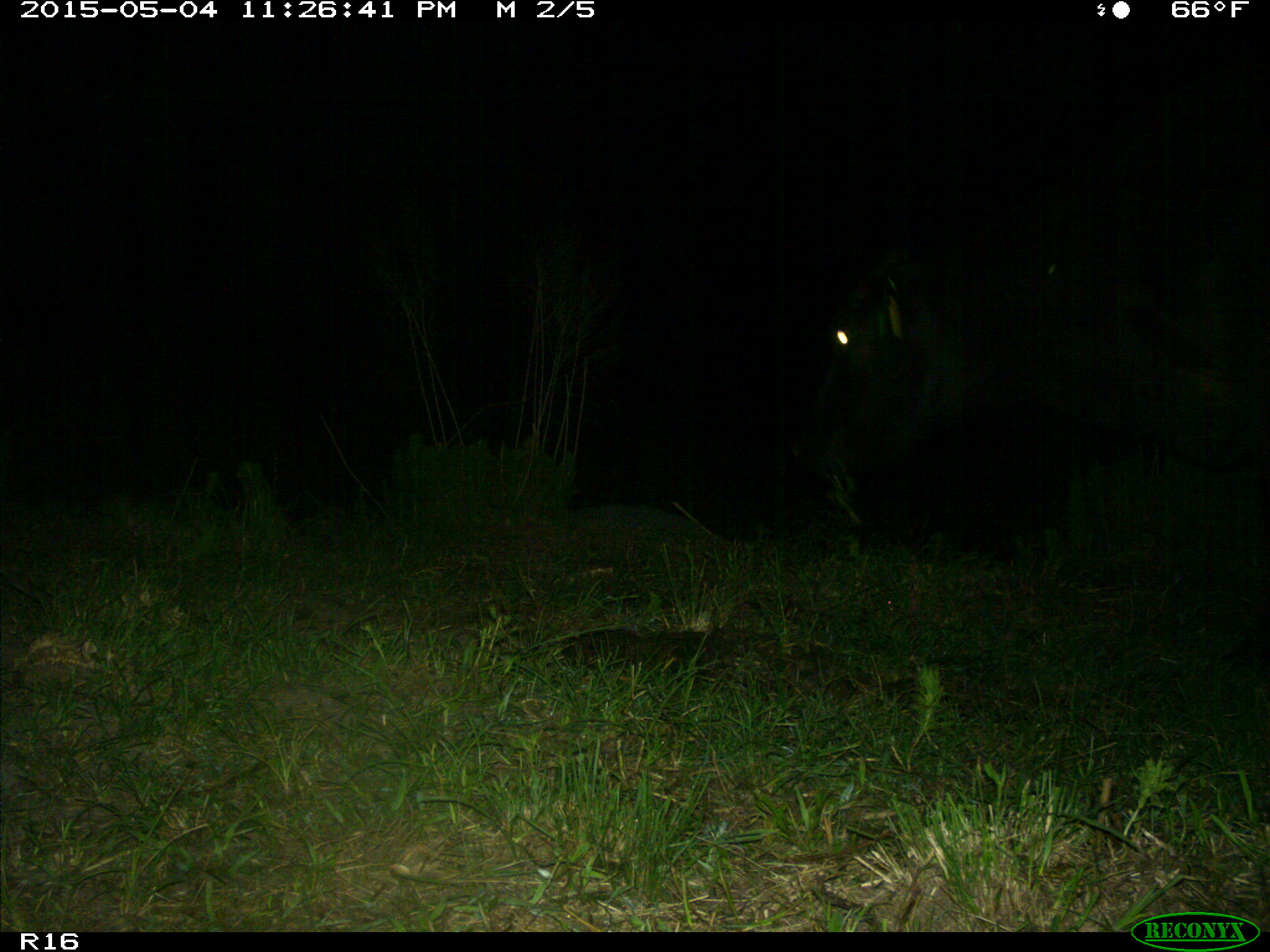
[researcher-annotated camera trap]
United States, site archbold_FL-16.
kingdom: Animalia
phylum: Chordata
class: Mammalia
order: Artiodactyla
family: Bovidae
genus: Bos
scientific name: Bos taurus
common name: domestic cow